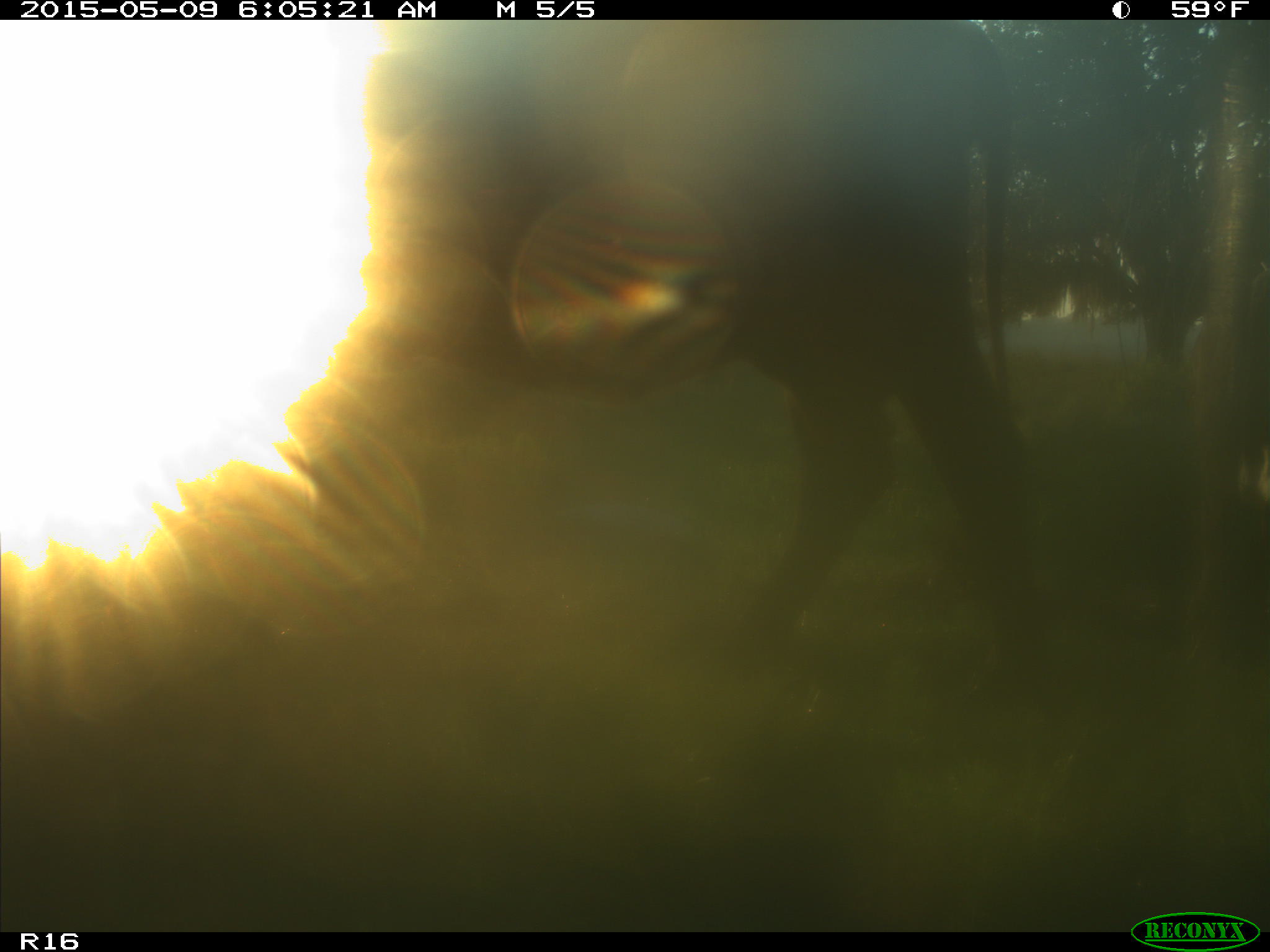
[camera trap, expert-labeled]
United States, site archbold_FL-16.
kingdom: Animalia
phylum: Chordata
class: Mammalia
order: Artiodactyla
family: Bovidae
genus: Bos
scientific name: Bos taurus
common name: domestic cow